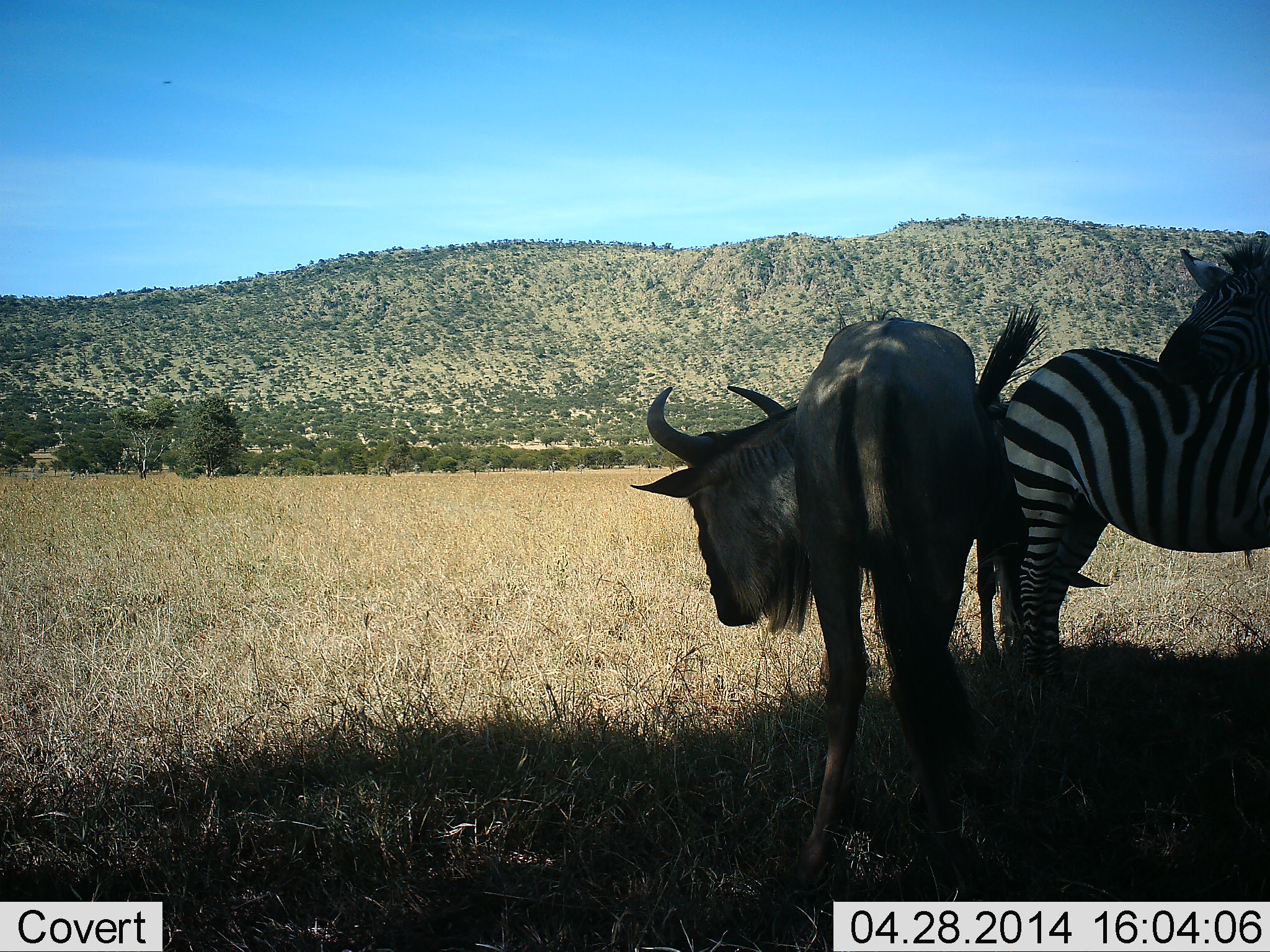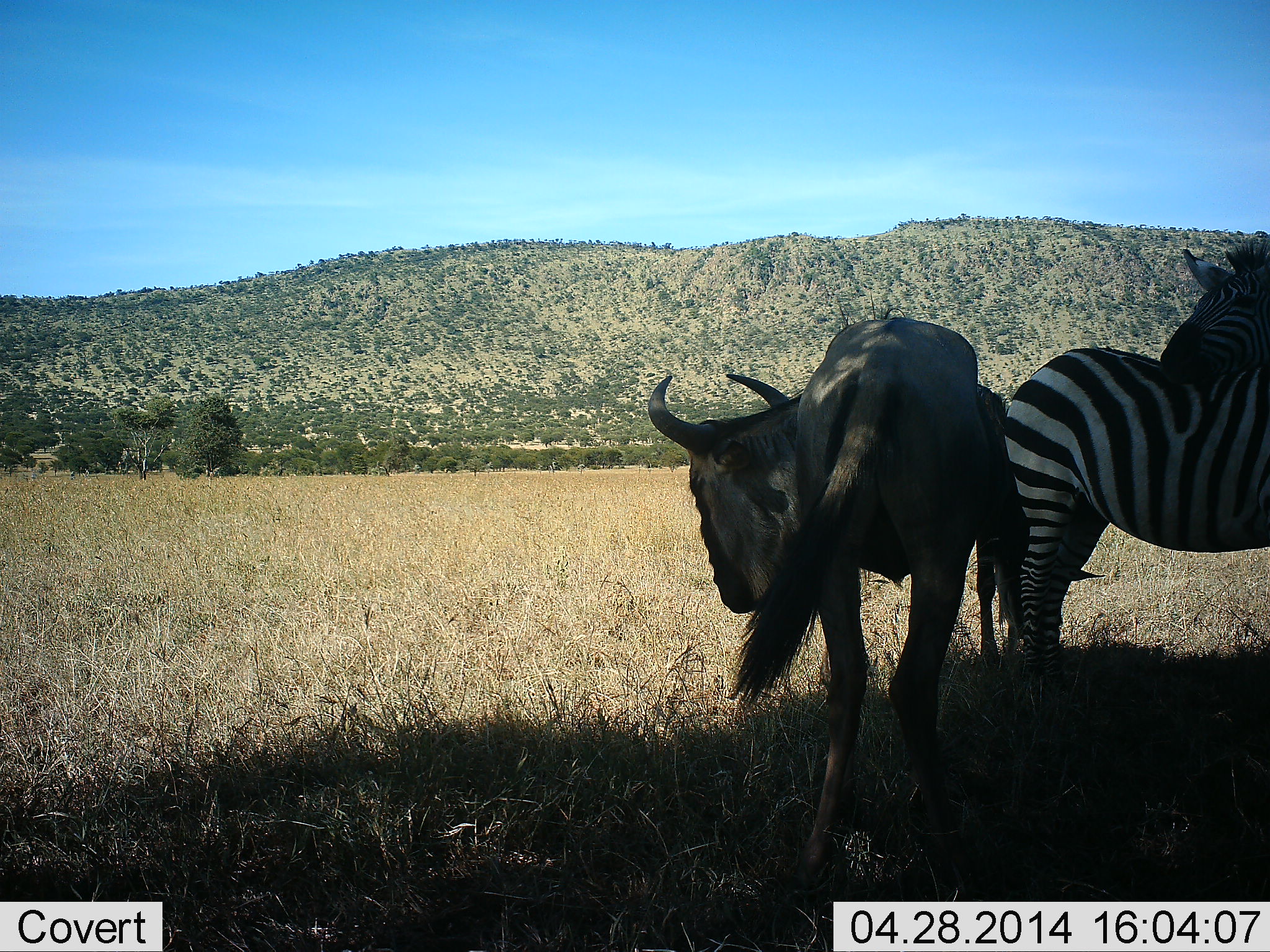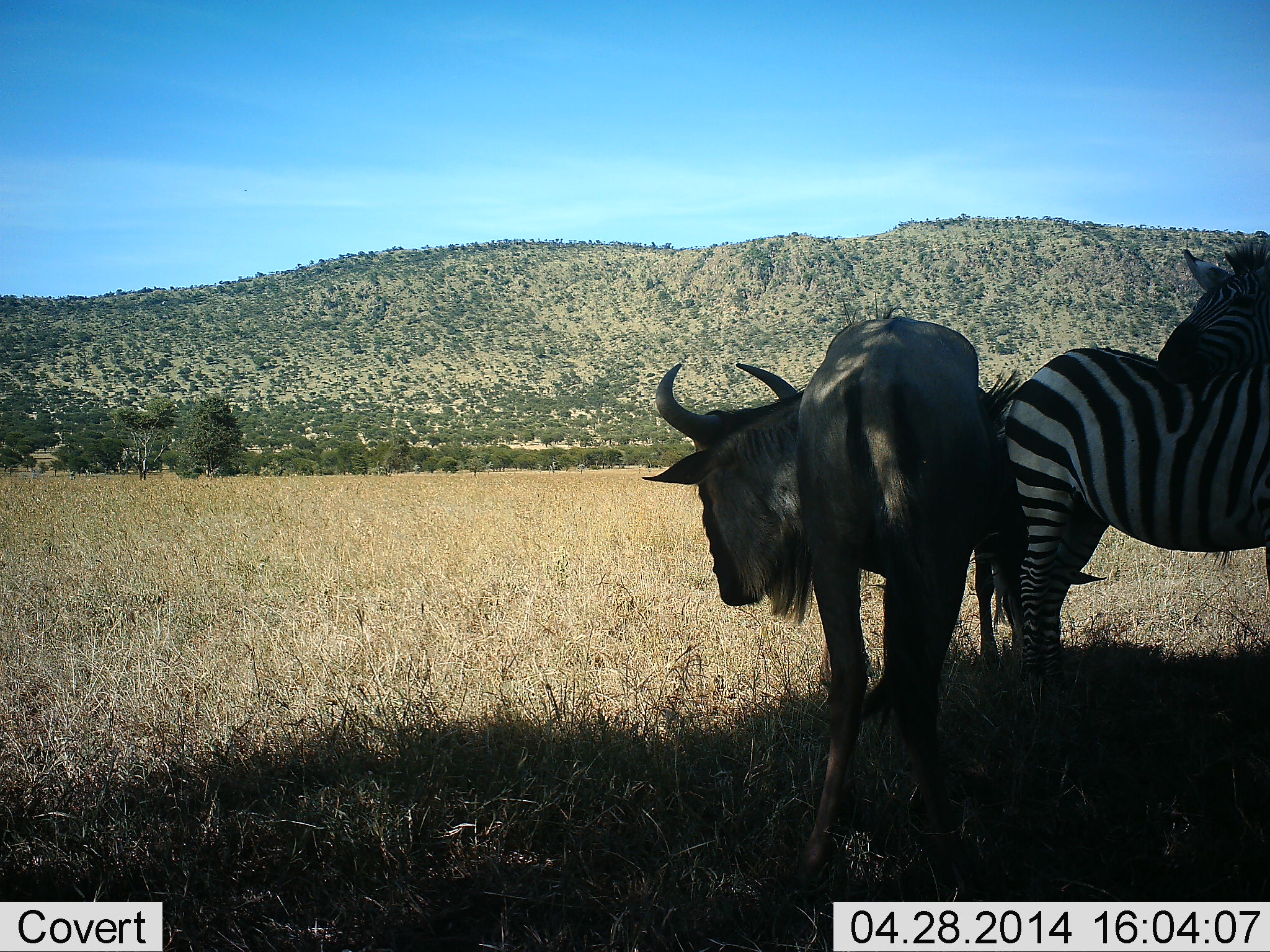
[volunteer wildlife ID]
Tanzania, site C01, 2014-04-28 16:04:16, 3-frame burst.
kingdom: Animalia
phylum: Chordata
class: Mammalia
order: Artiodactyla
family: Bovidae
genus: Connochaetes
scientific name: Connochaetes taurinus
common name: blue wildebeest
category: wildebeest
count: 1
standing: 100%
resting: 0%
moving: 0%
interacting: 9%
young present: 0%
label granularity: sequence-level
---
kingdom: Animalia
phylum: Chordata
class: Mammalia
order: Perissodactyla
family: Equidae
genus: Equus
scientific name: Equus quagga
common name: plains zebra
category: zebra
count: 2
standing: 100%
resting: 0%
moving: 0%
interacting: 20%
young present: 0%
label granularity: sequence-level